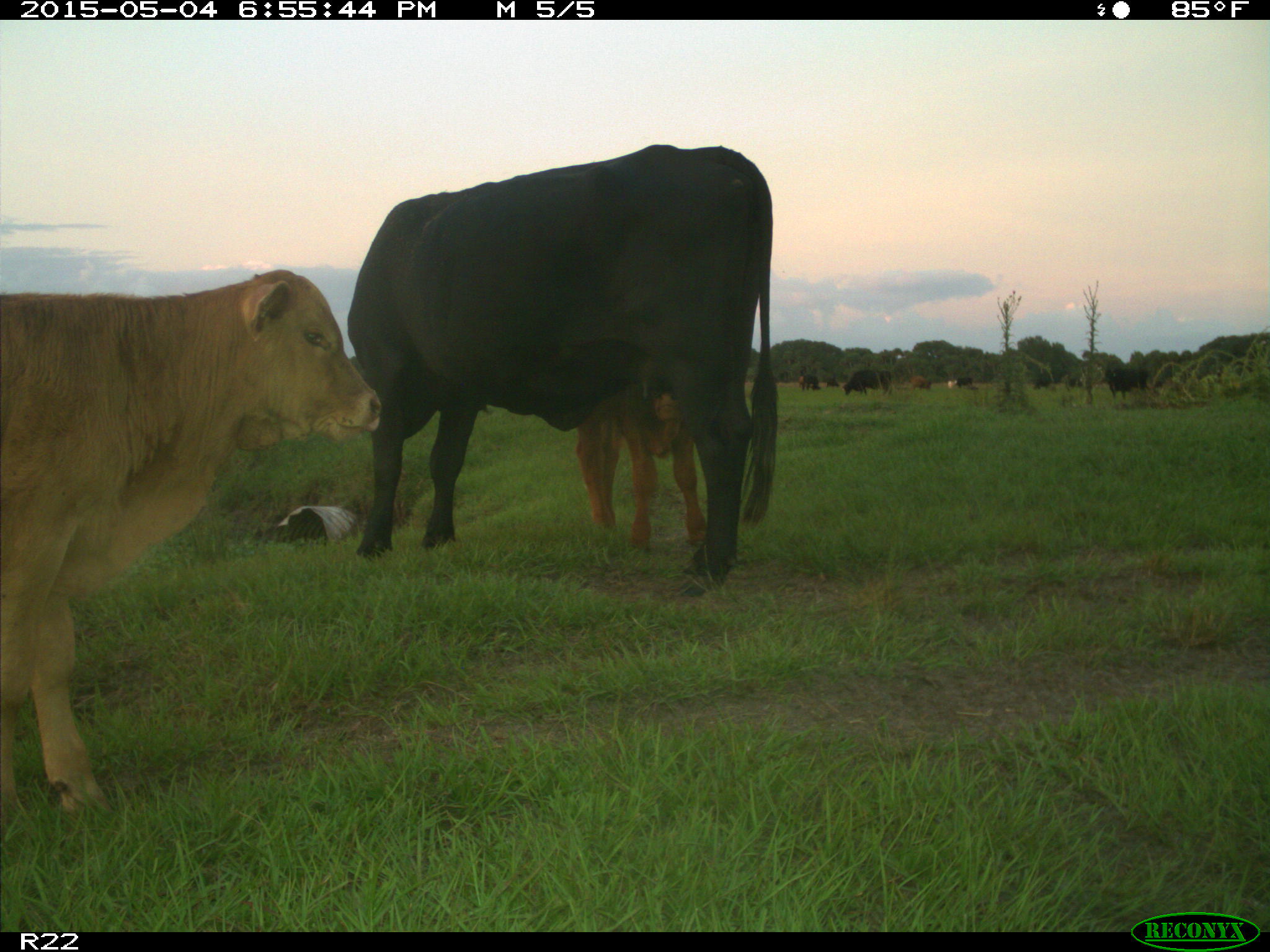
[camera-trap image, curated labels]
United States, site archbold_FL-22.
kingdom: Animalia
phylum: Chordata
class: Mammalia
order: Artiodactyla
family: Bovidae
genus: Bos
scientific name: Bos taurus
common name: domestic cow